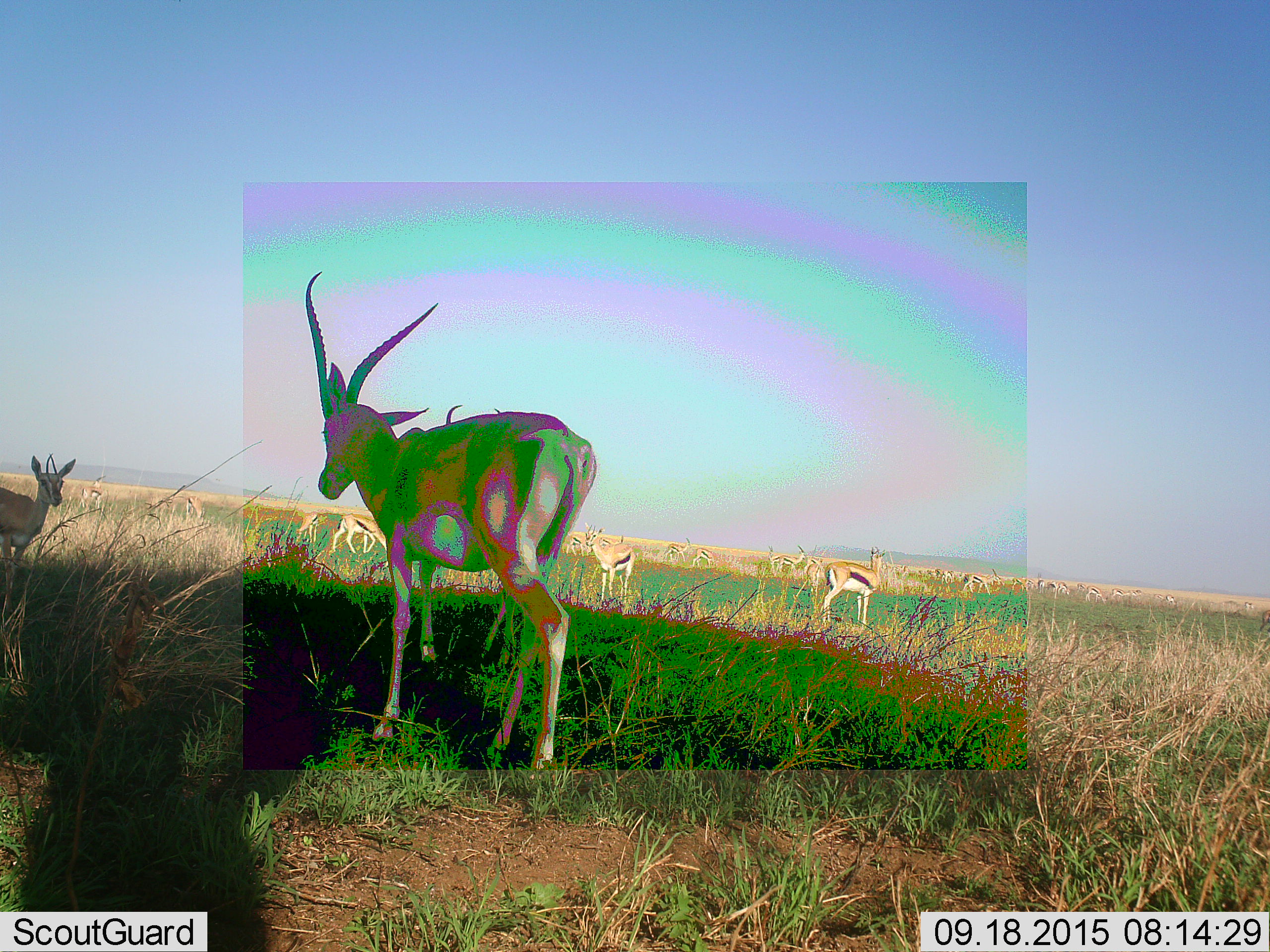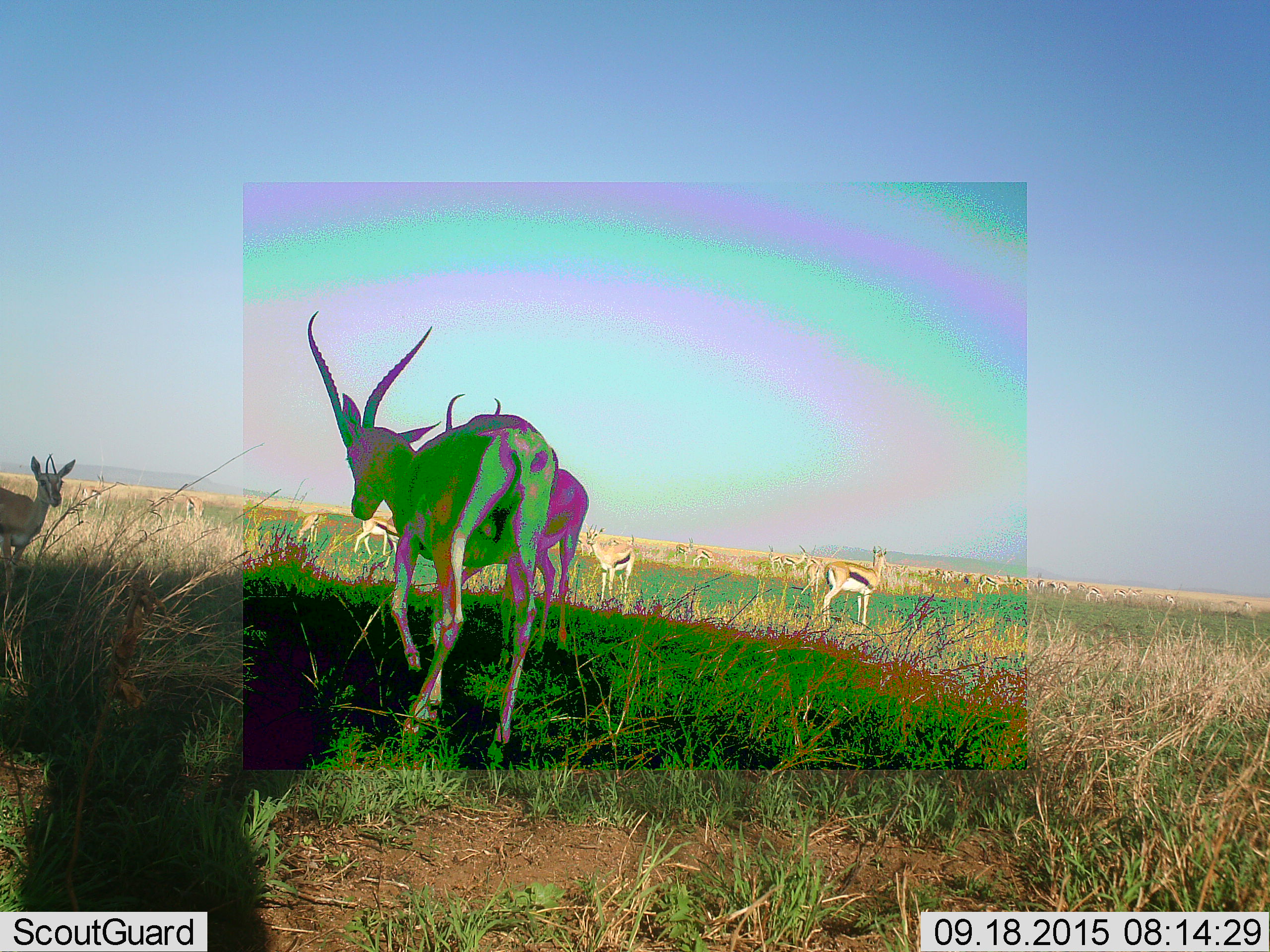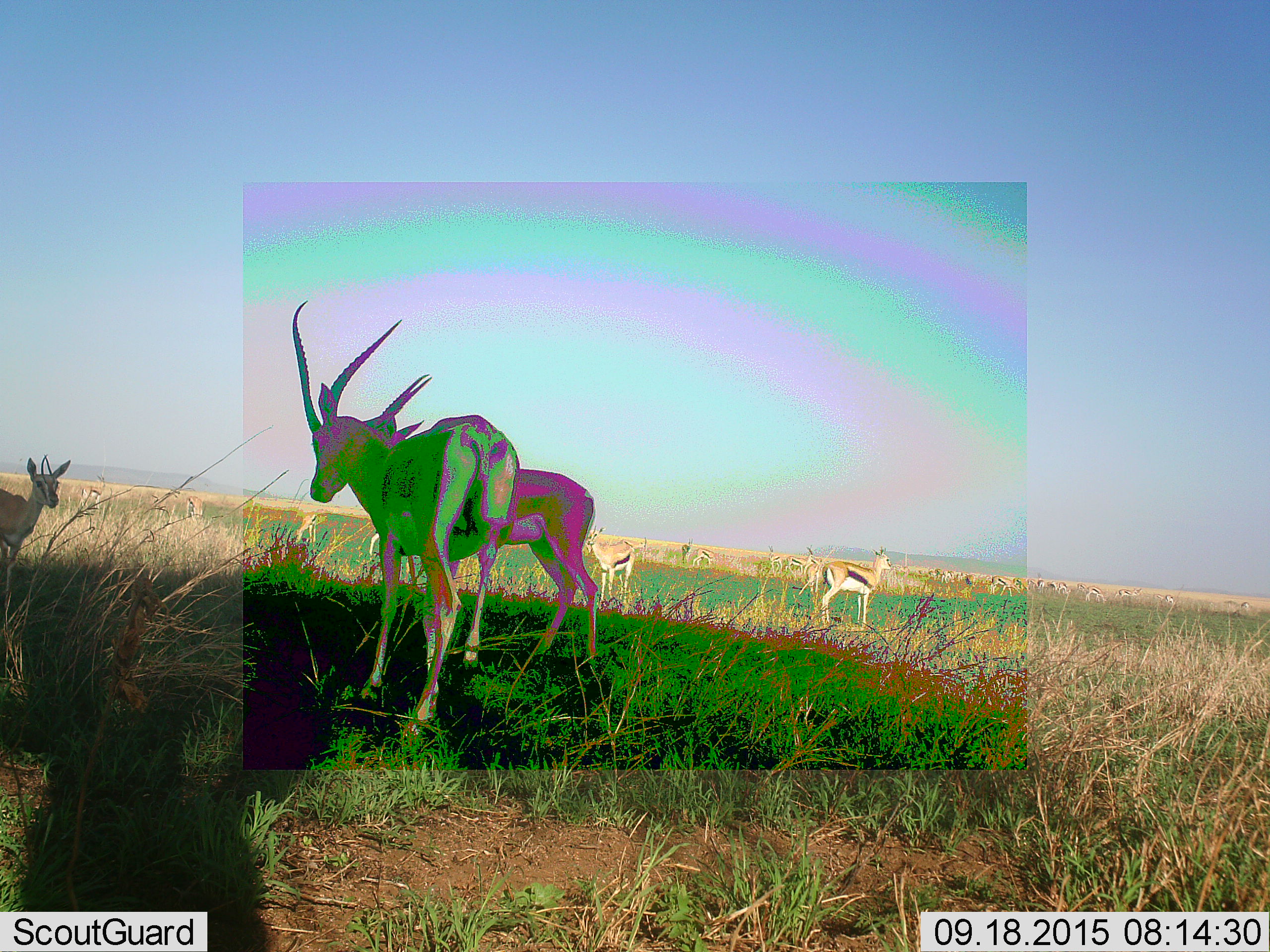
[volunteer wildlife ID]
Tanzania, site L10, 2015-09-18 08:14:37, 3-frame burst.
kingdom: Animalia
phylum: Chordata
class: Mammalia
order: Artiodactyla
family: Bovidae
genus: Eudorcas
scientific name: Eudorcas thomsonii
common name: thomson's gazelle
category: gazellethomsons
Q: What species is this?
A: Gazellethomsons (thomson's gazelle) (Eudorcas thomsonii).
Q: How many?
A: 11-50.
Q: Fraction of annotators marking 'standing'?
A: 100%.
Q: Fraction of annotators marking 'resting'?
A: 12%.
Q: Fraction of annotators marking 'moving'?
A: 88%.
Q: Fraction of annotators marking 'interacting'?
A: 12%.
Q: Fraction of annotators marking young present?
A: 0%.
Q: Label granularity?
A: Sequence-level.